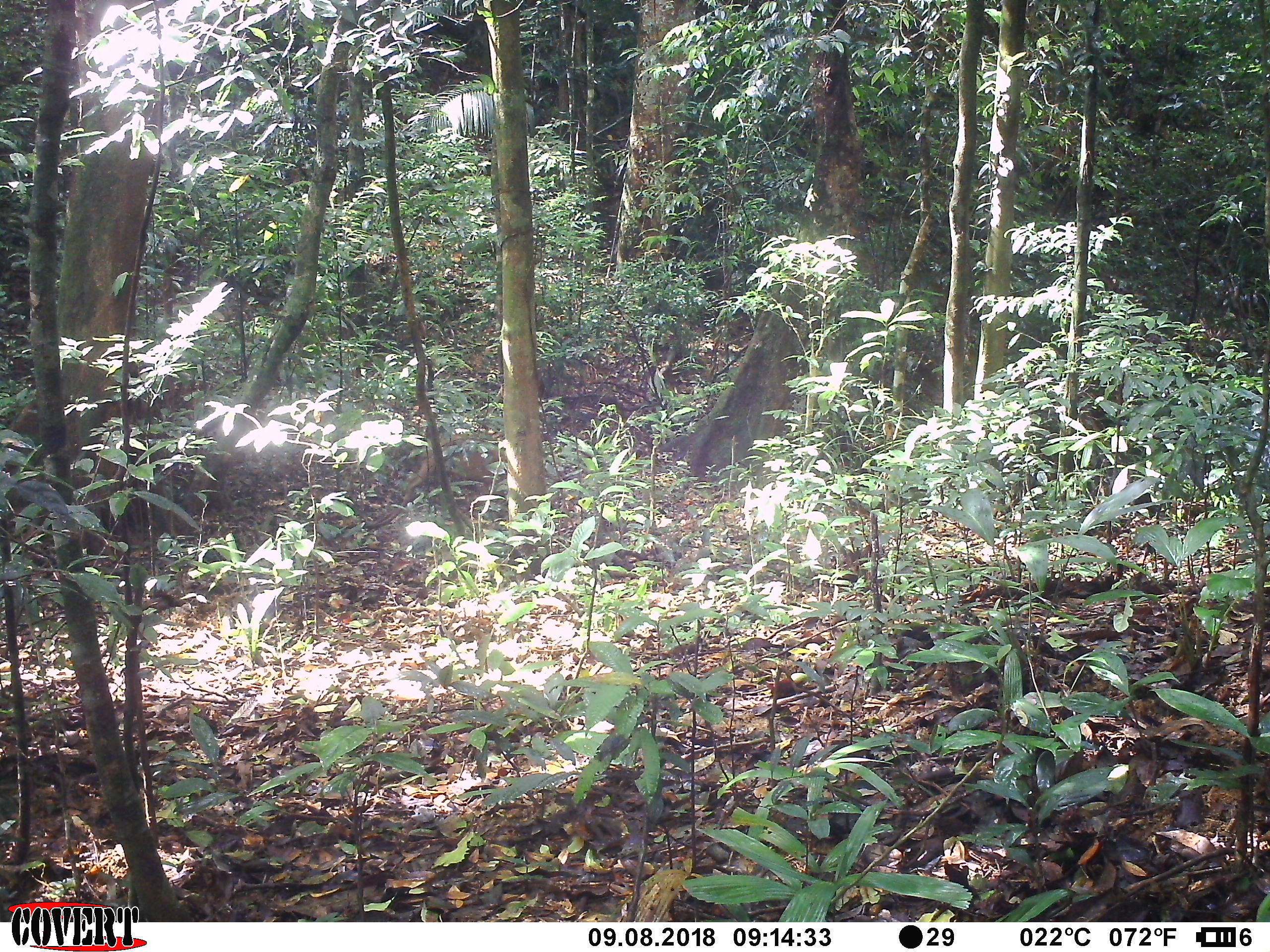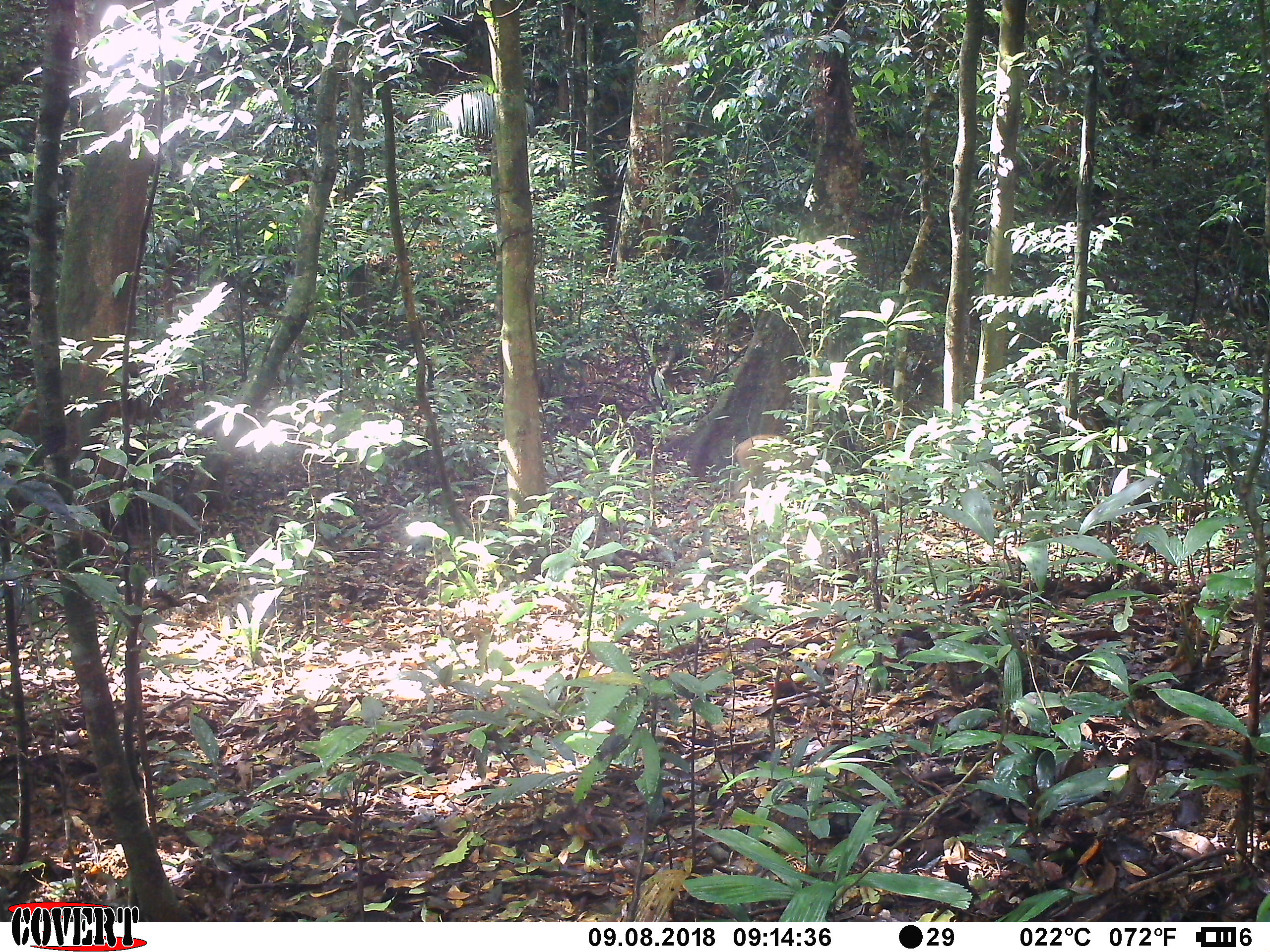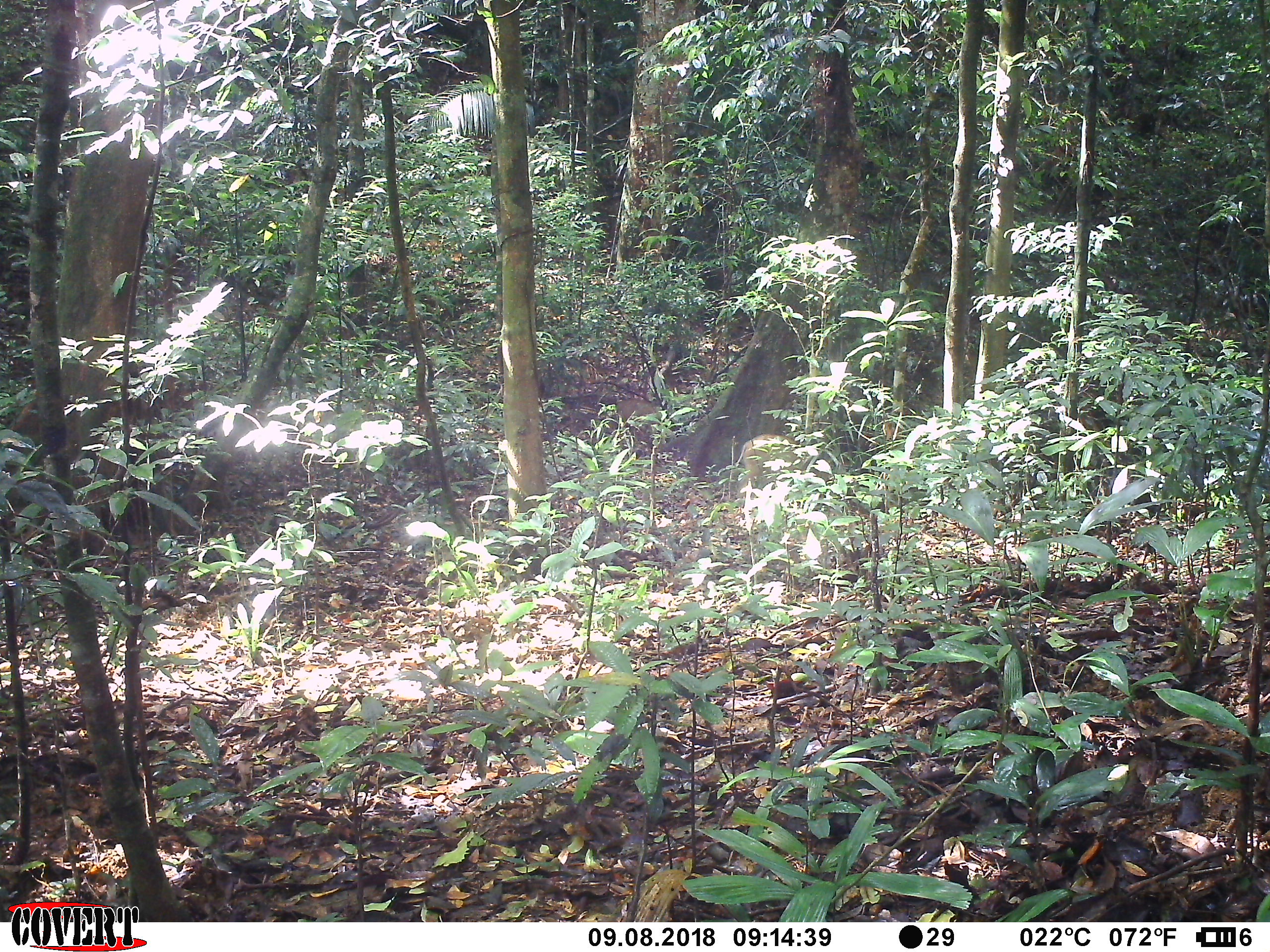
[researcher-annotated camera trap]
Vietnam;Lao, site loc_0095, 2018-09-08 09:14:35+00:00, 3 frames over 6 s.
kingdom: Animalia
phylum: Chordata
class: Mammalia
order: Artiodactyla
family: Suidae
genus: Sus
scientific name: Sus scrofa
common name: eurasian wild pig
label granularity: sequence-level